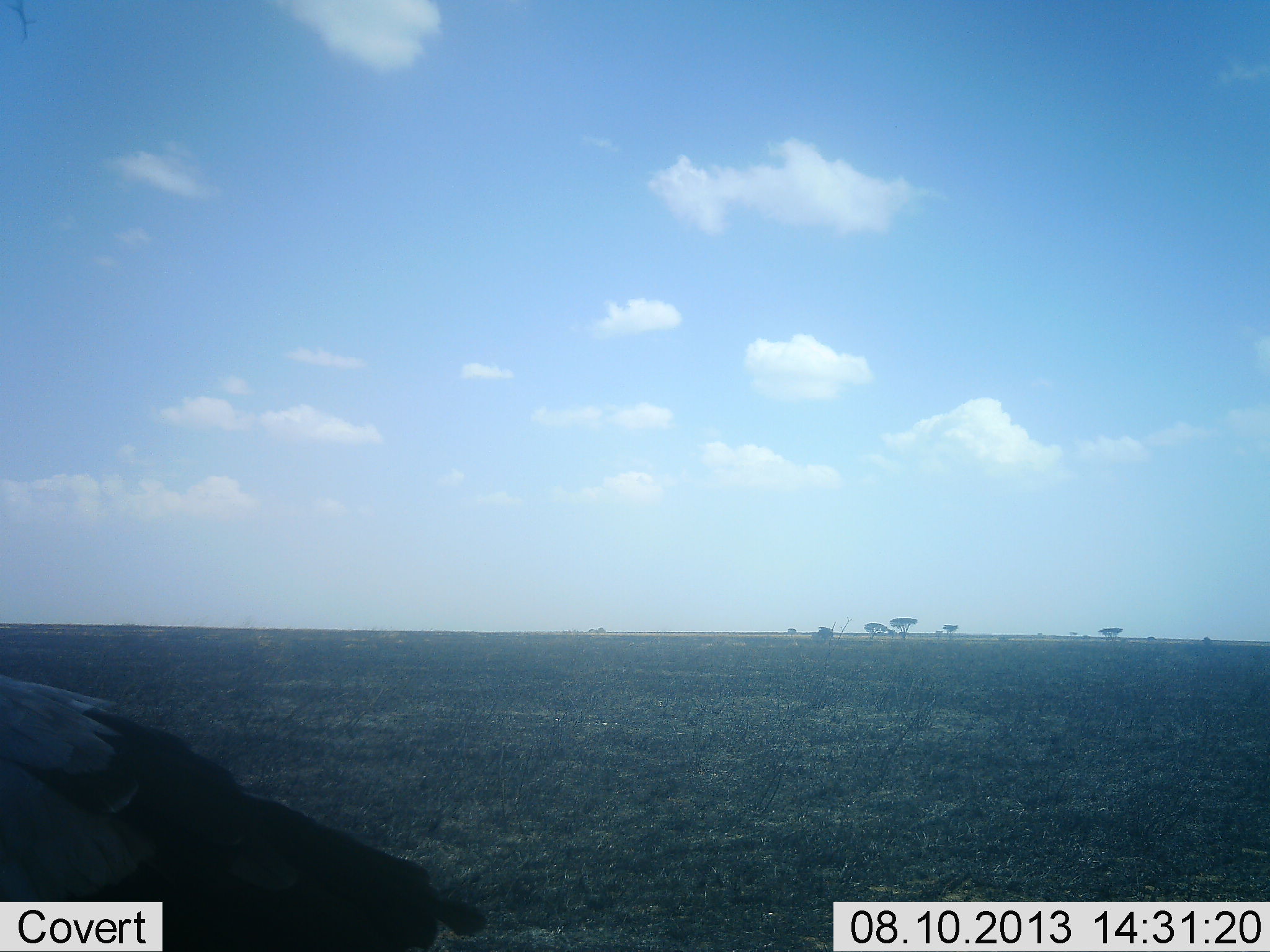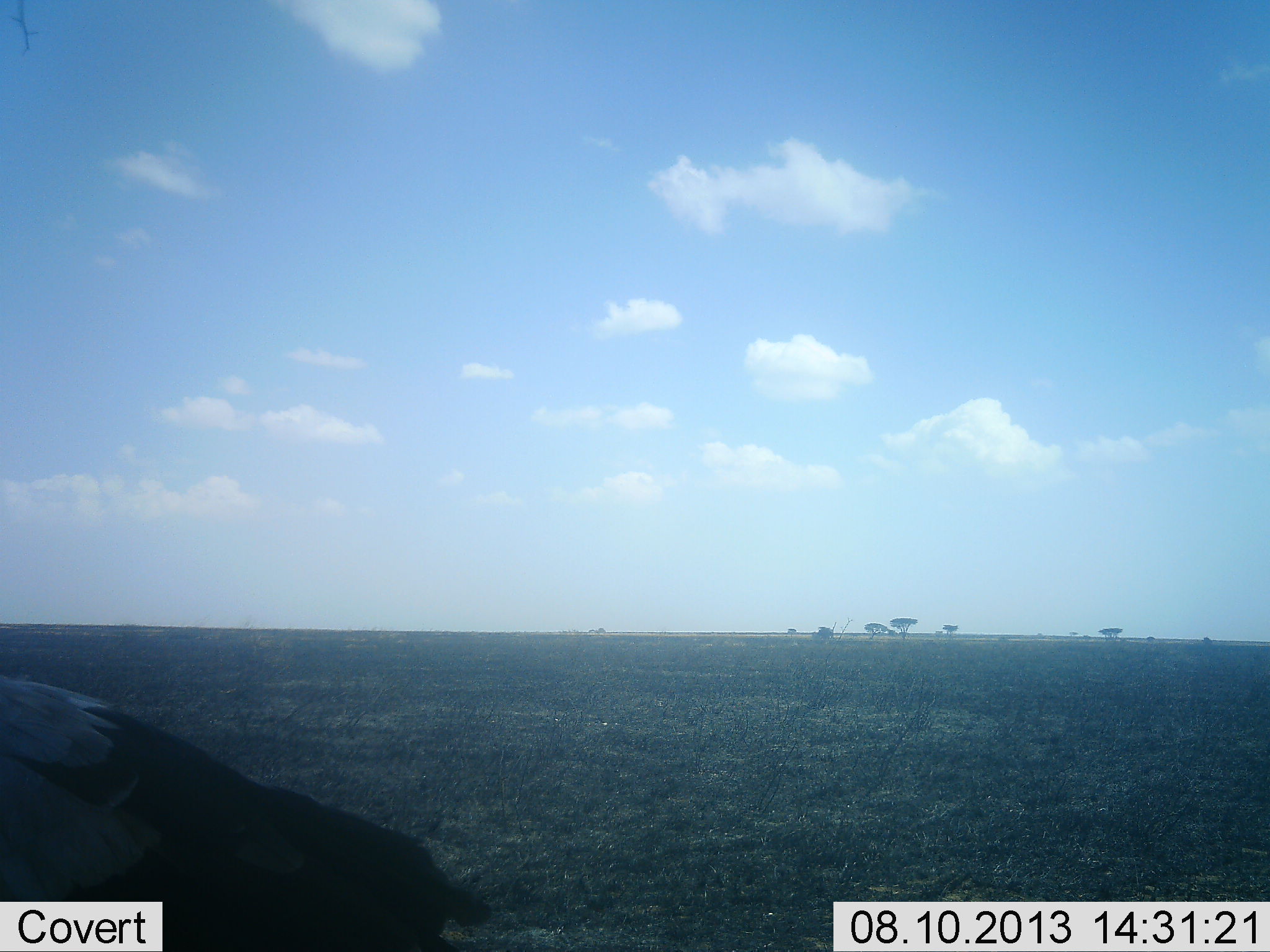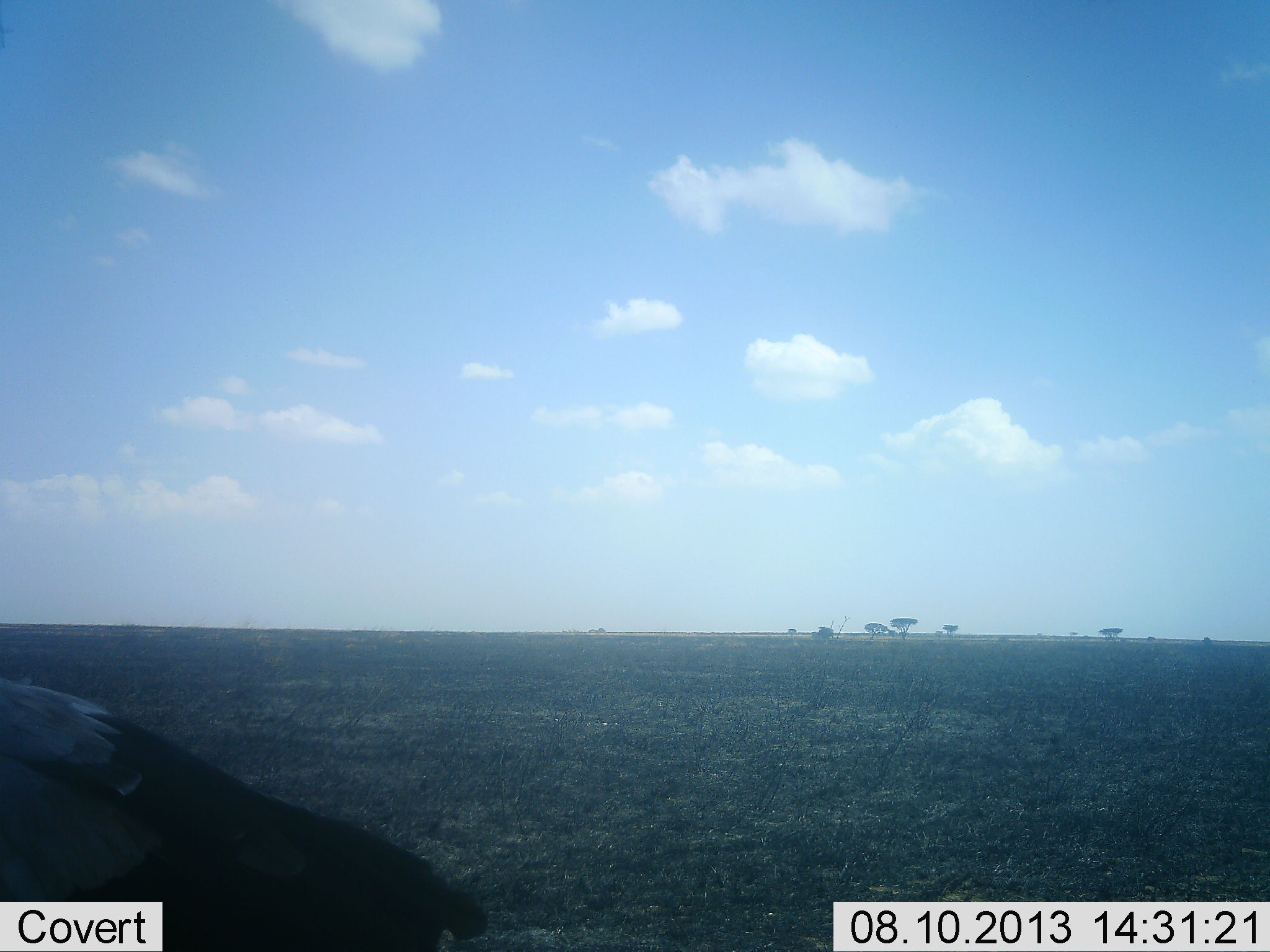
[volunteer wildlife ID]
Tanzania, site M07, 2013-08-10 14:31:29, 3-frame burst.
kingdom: Animalia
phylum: Chordata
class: Aves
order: Accipitriformes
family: Sagittariidae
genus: Sagittarius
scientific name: Sagittarius serpentarius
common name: secretary bird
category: secretarybird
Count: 1.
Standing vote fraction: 90%.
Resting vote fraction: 0%.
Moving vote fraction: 15%.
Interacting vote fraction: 0%.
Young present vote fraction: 0%.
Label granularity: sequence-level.